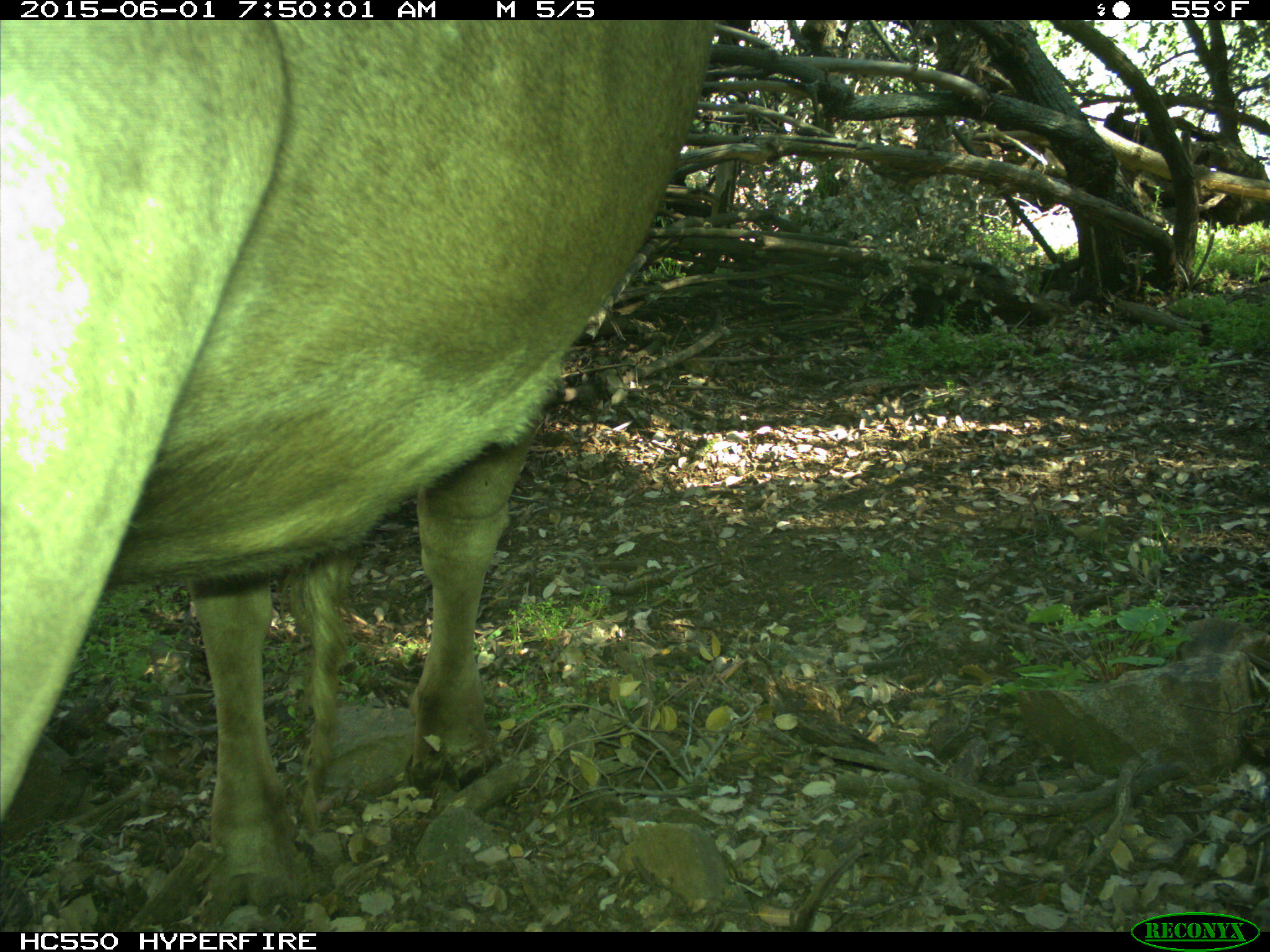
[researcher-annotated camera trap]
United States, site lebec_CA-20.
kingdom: Animalia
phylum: Chordata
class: Mammalia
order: Artiodactyla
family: Bovidae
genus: Bos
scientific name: Bos taurus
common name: domestic cow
Bos taurus (domestic cow).